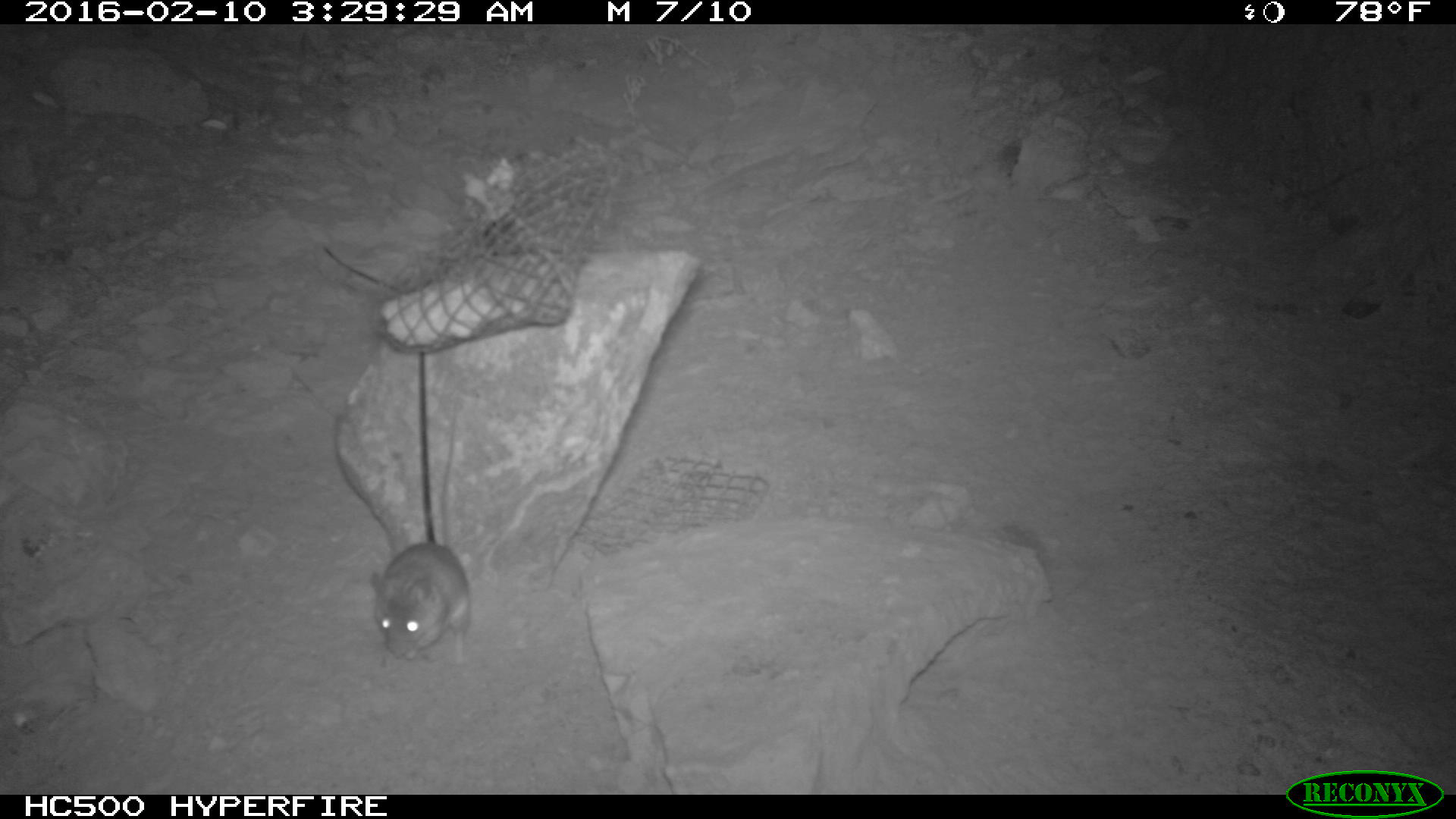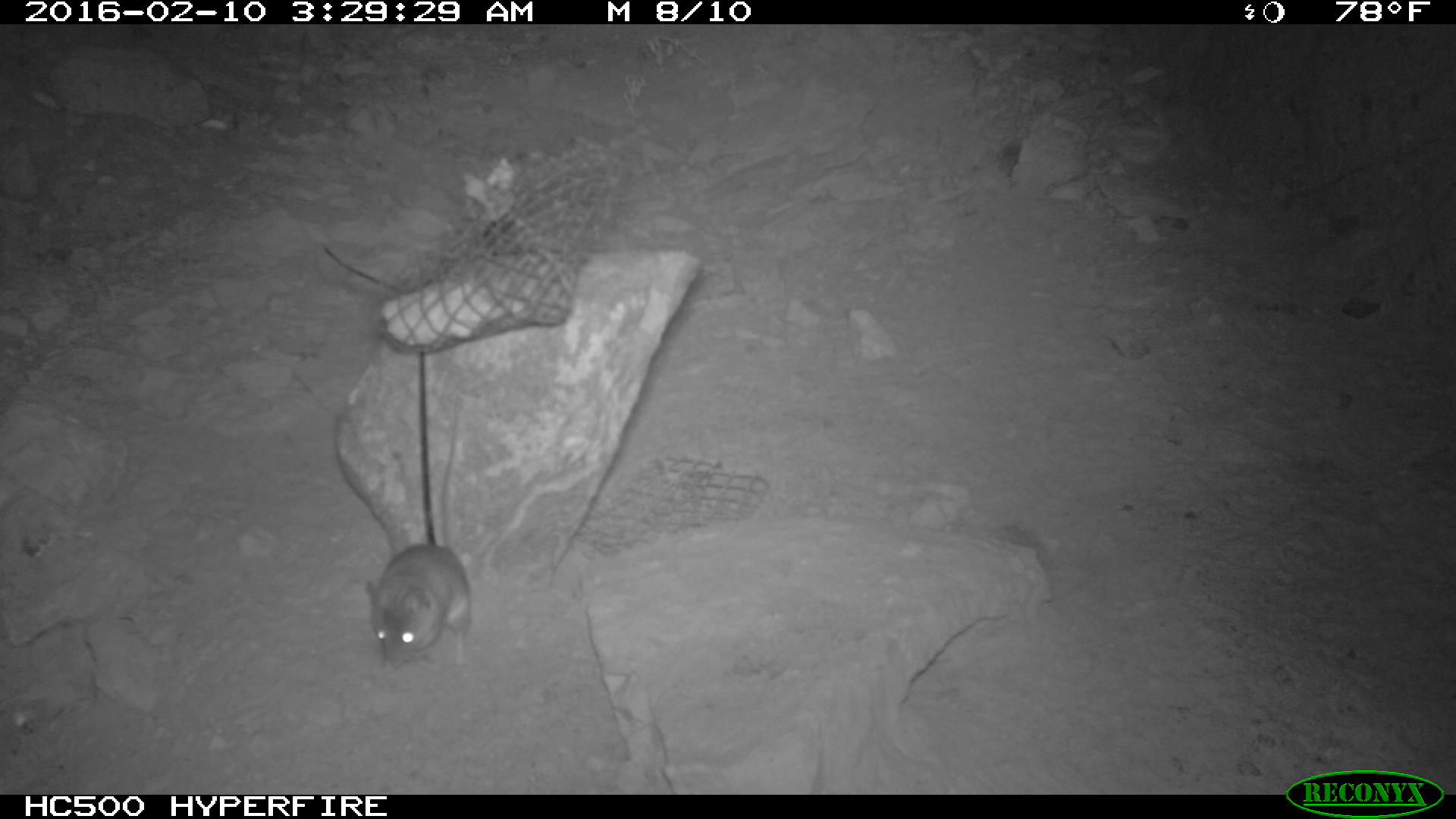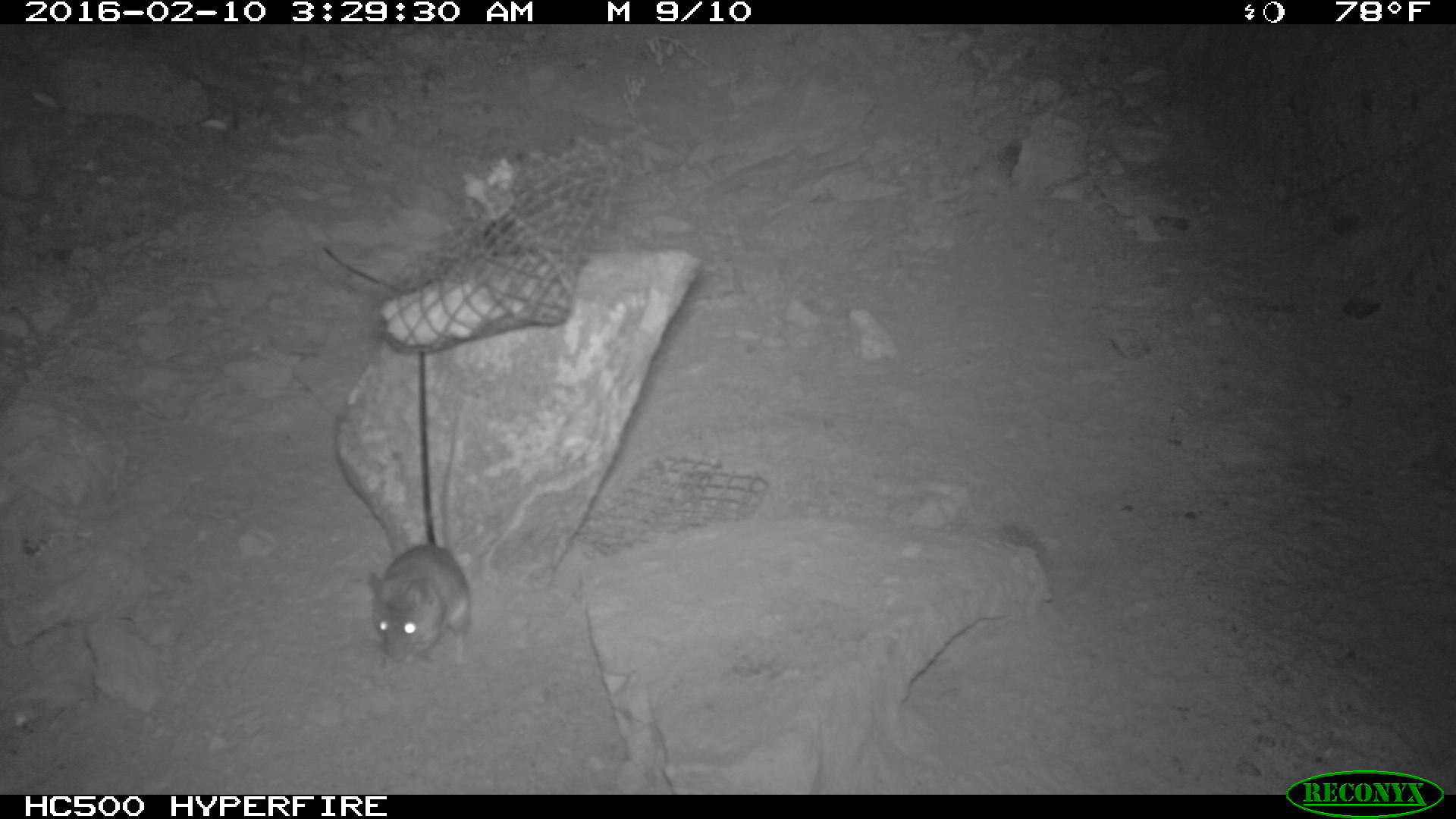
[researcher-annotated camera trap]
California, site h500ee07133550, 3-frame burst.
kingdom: Animalia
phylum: Chordata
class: Mammalia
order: Rodentia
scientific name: Rodentia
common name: rodent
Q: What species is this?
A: Rodent (Rodentia).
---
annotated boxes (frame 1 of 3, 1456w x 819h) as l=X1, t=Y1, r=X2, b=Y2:
rodent: l=369, t=411, r=469, b=660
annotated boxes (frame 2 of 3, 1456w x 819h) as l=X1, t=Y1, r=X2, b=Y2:
rodent: l=366, t=397, r=470, b=667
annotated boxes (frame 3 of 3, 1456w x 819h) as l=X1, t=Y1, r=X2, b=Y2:
rodent: l=367, t=391, r=472, b=665